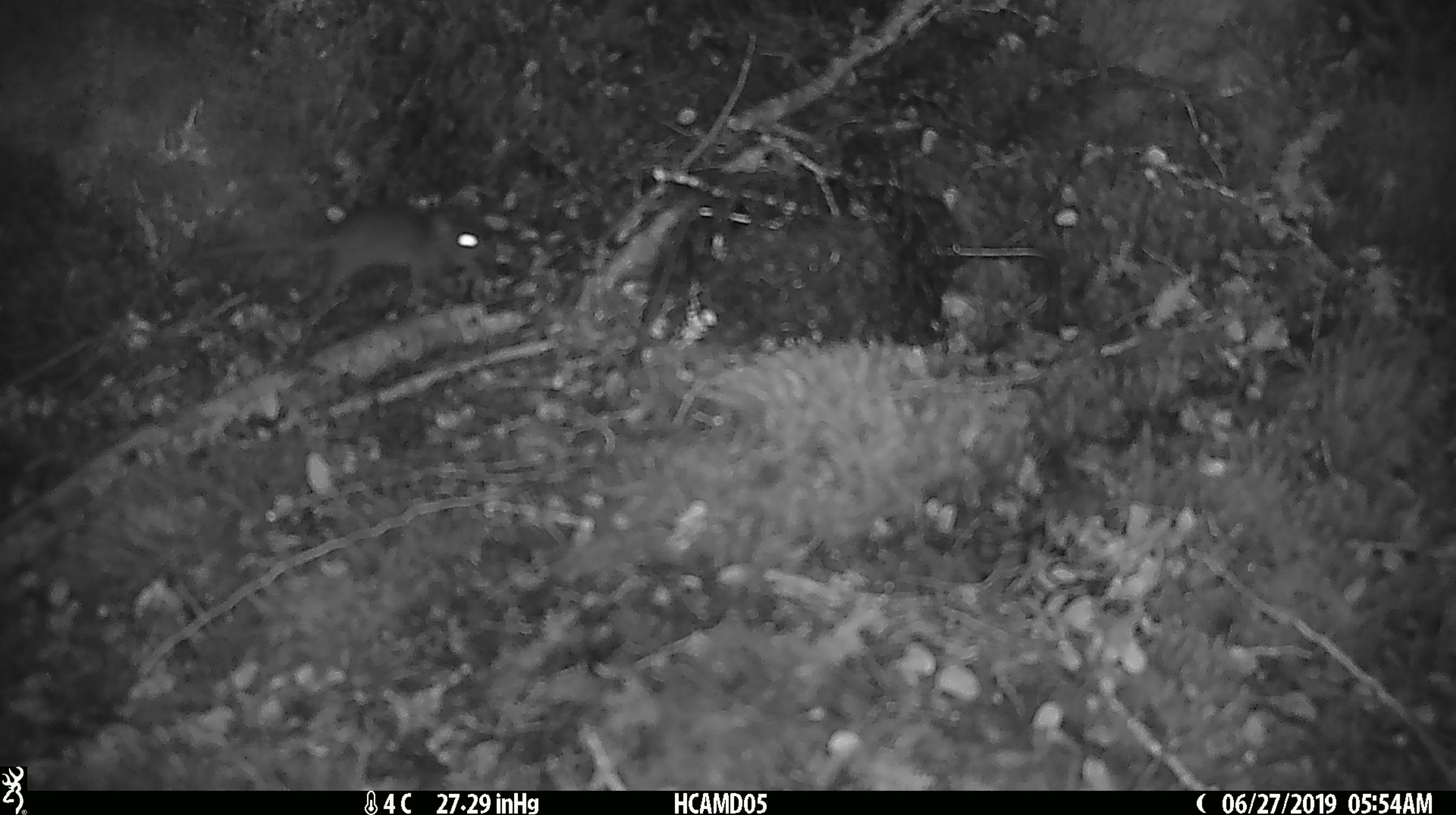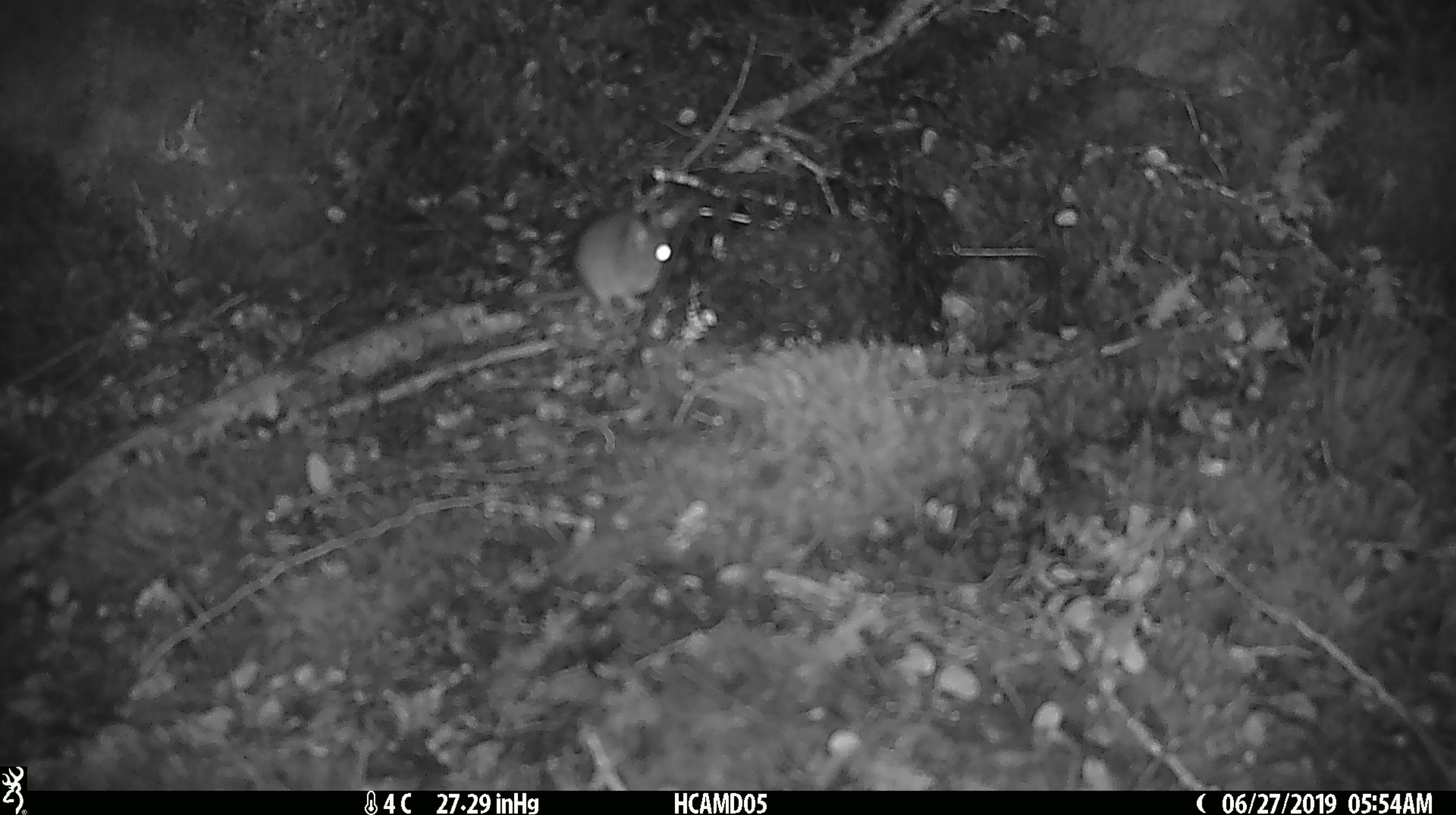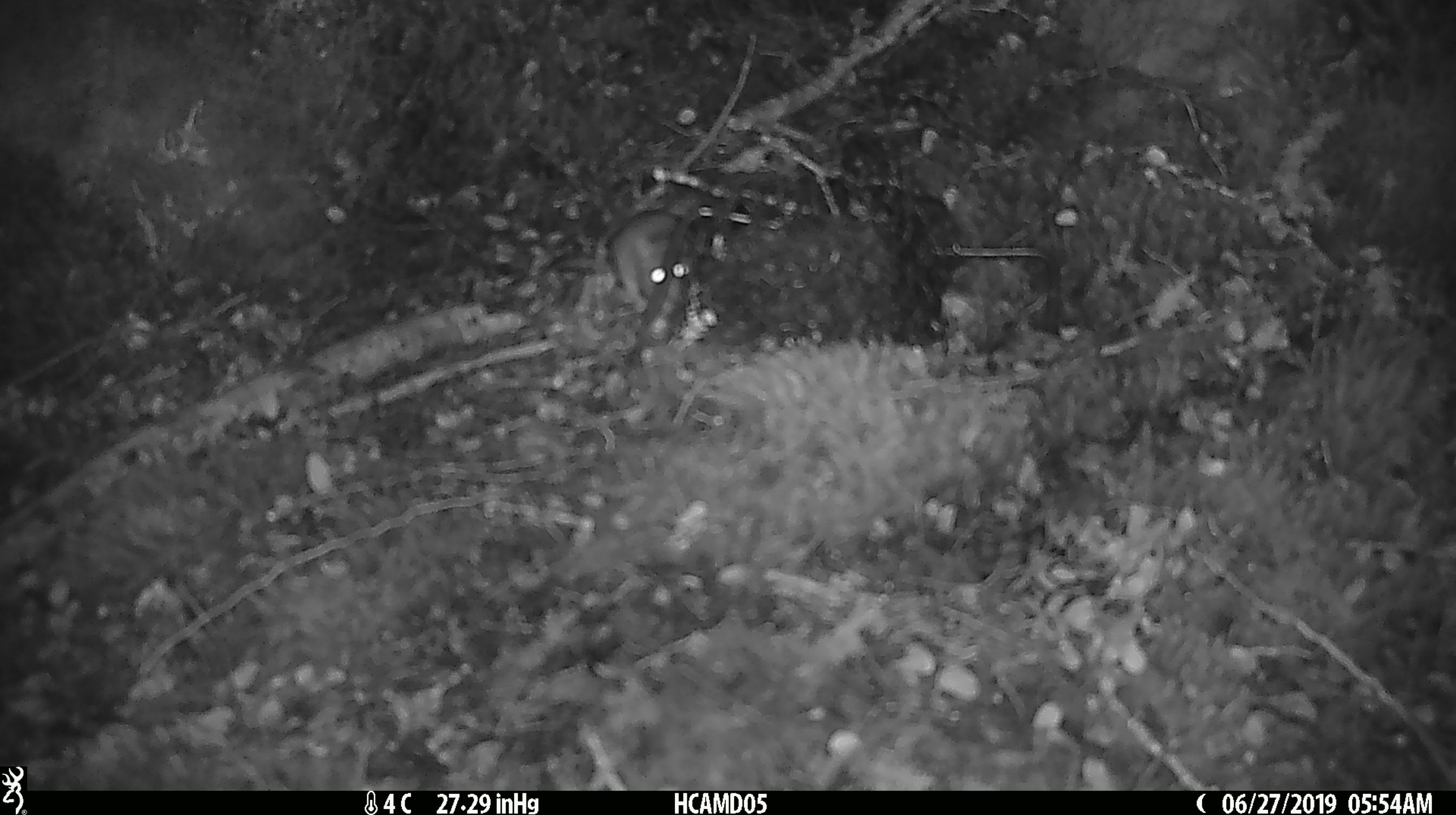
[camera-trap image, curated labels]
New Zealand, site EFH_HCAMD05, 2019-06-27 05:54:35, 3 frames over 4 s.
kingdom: Animalia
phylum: Chordata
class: Mammalia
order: Rodentia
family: Muridae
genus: Mus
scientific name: Mus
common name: mouse